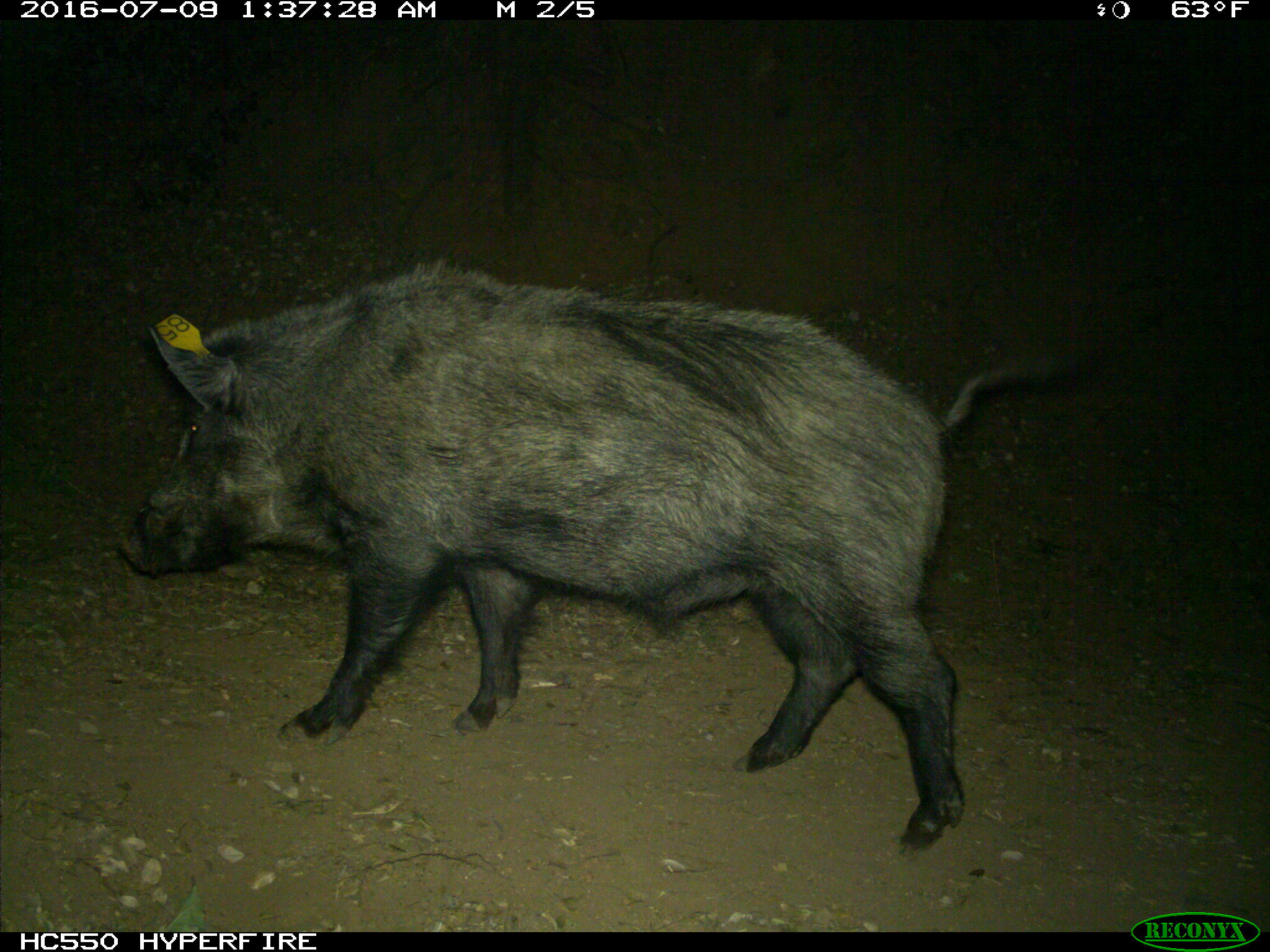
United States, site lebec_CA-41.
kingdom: Animalia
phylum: Chordata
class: Mammalia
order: Artiodactyla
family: Suidae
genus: Sus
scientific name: Sus scrofa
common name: wild boar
Sus scrofa (wild boar).